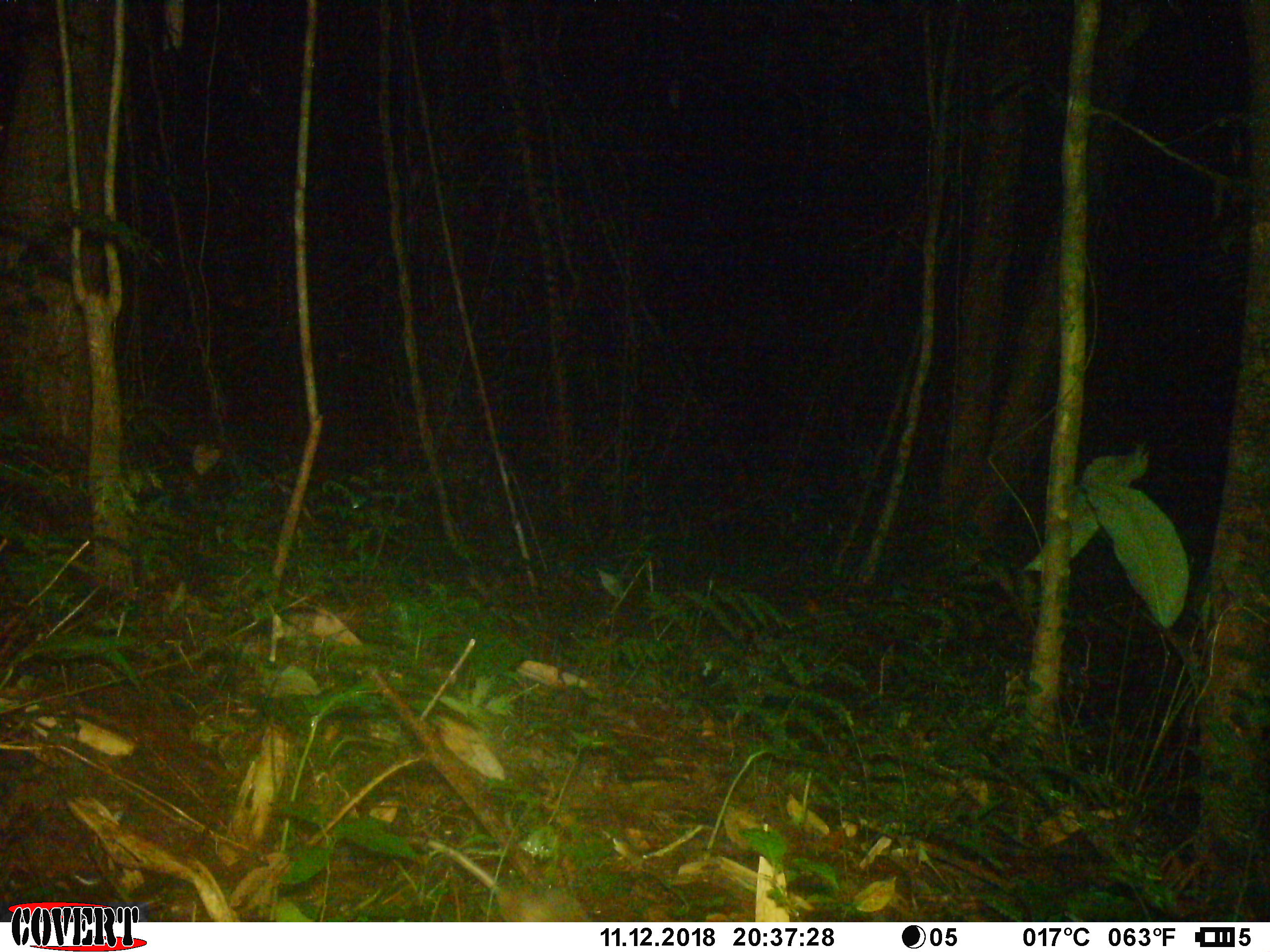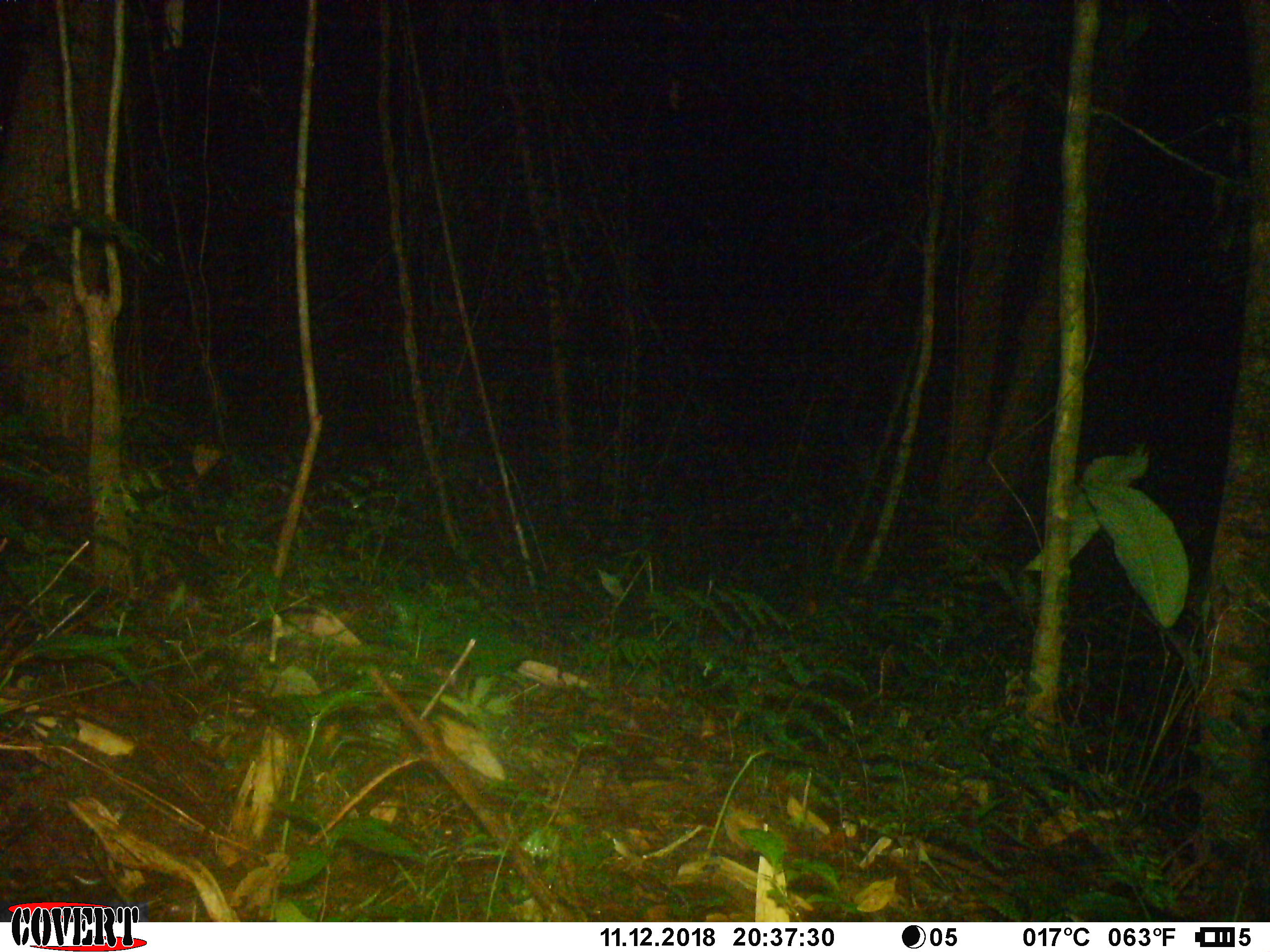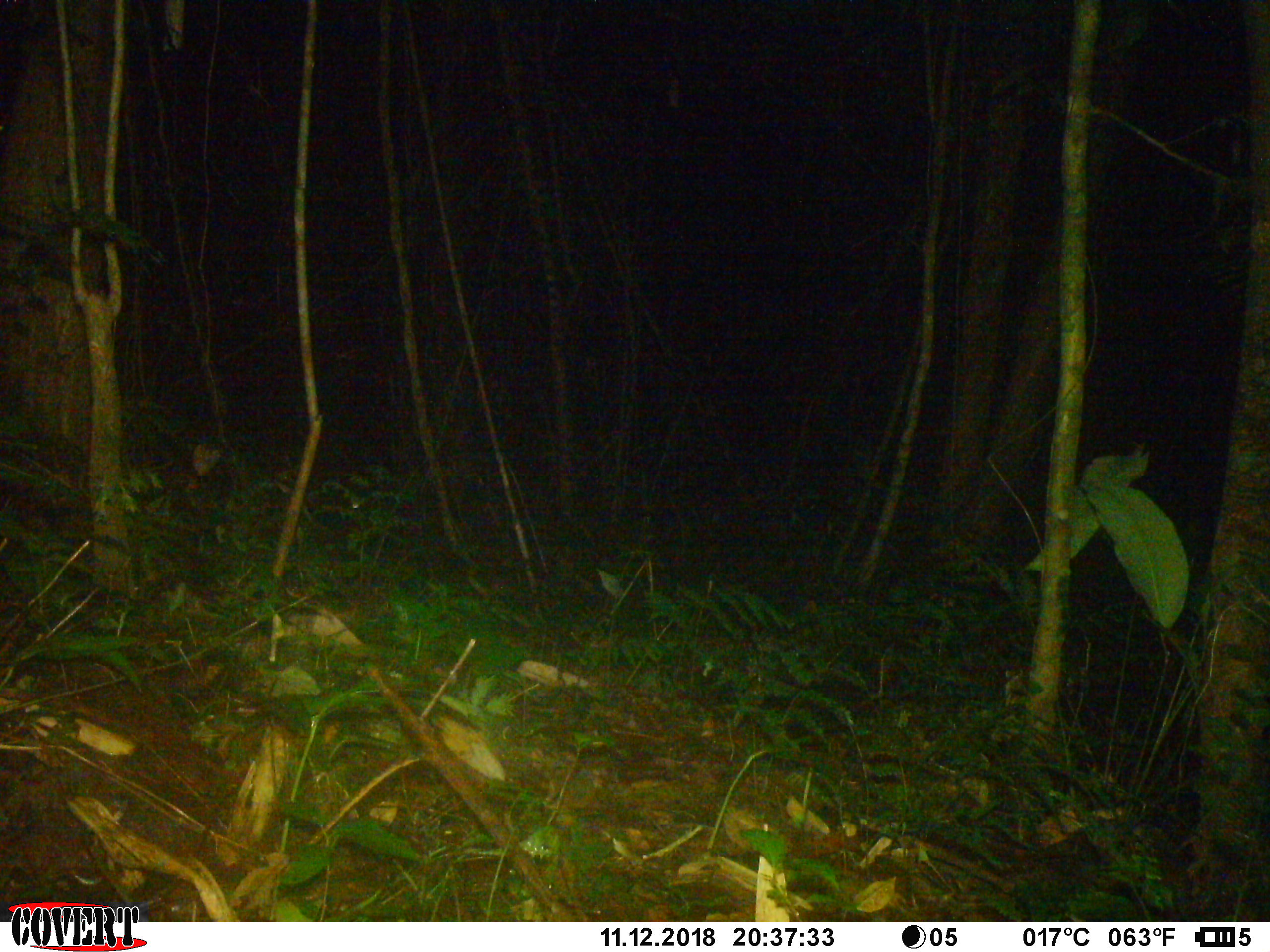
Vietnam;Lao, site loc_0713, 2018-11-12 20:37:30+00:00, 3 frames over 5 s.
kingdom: Animalia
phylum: Chordata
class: Mammalia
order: Rodentia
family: Muridae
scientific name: Muridae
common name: old-world mice and rats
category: unidentified murid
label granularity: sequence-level